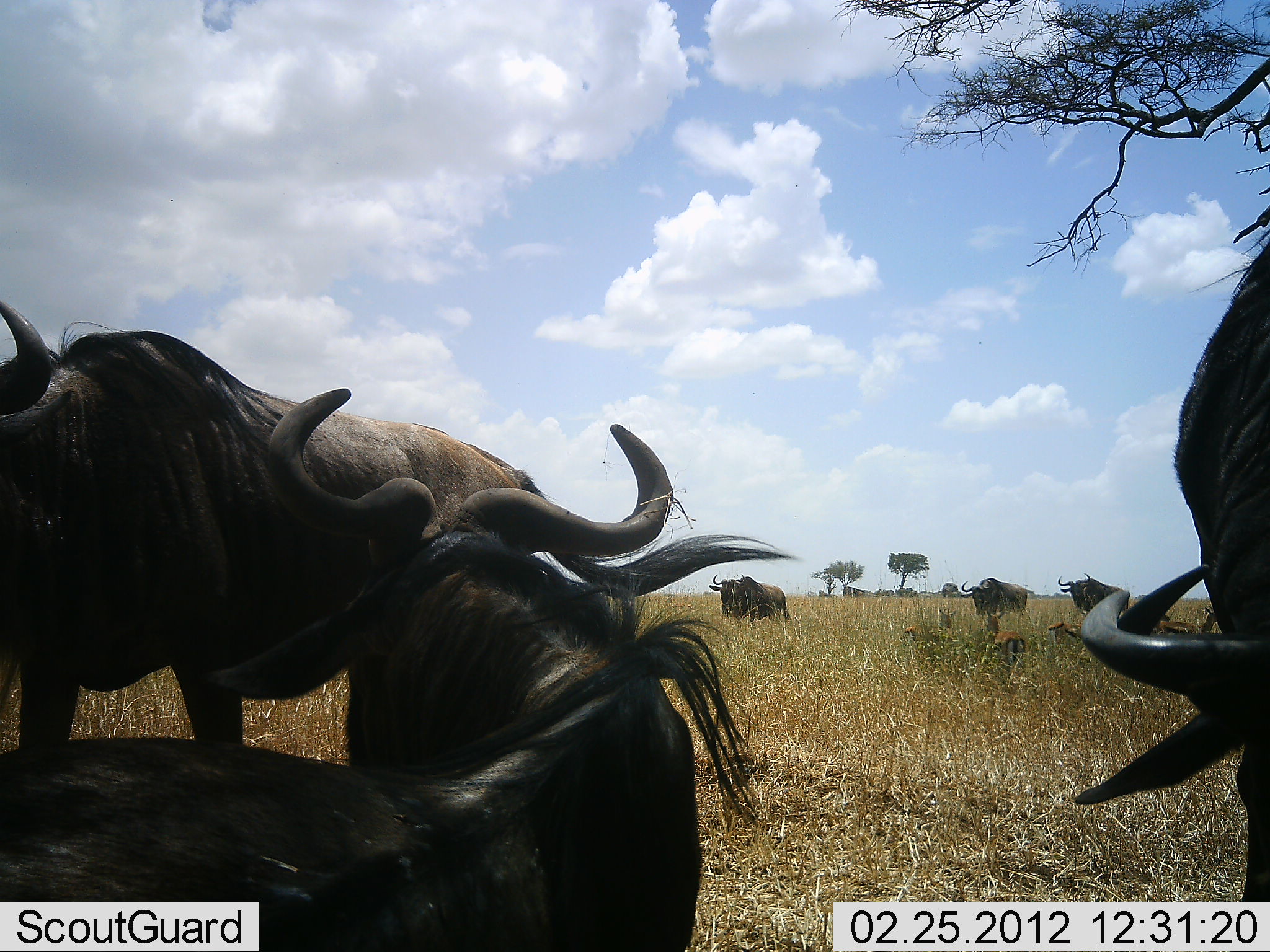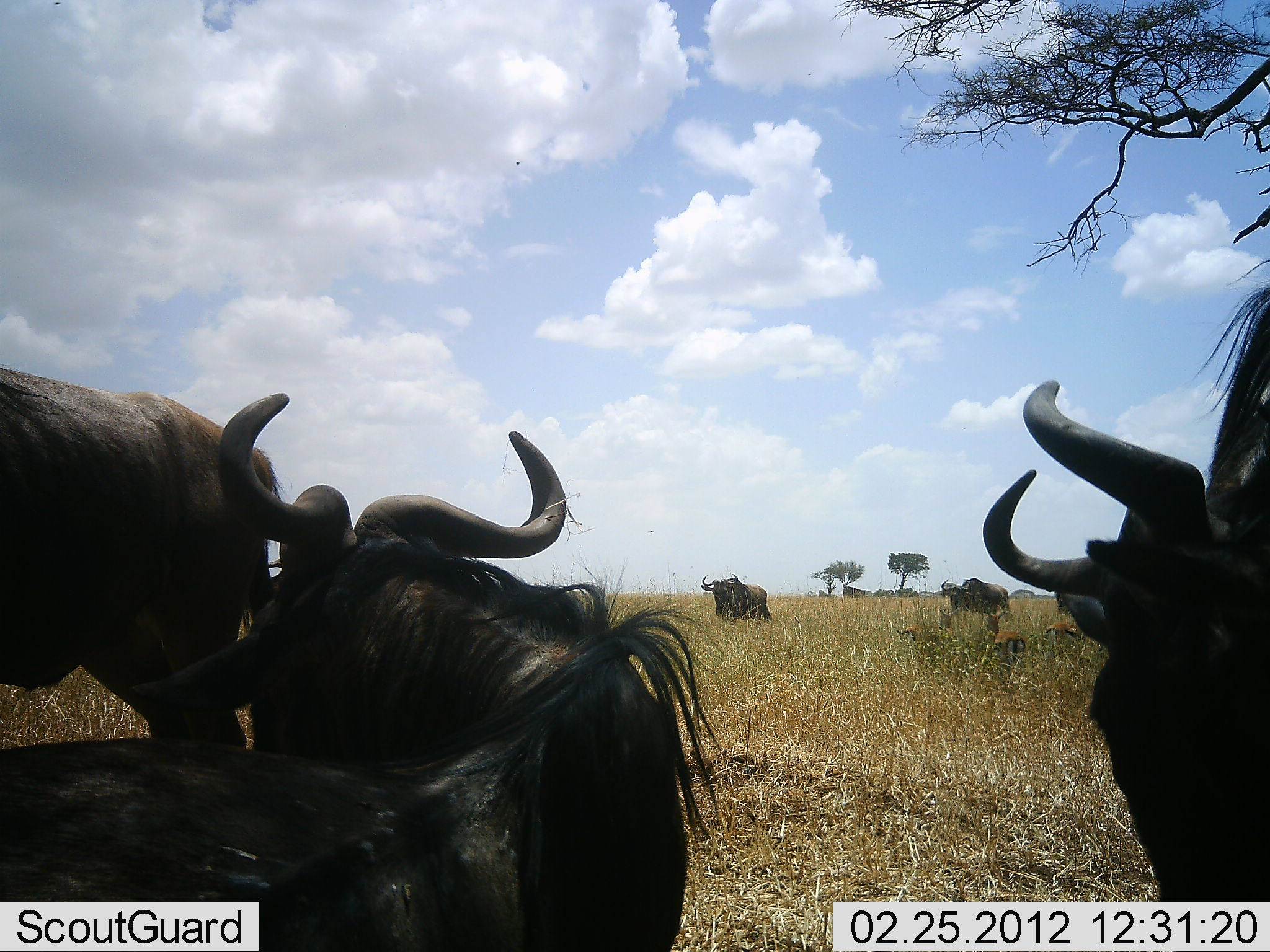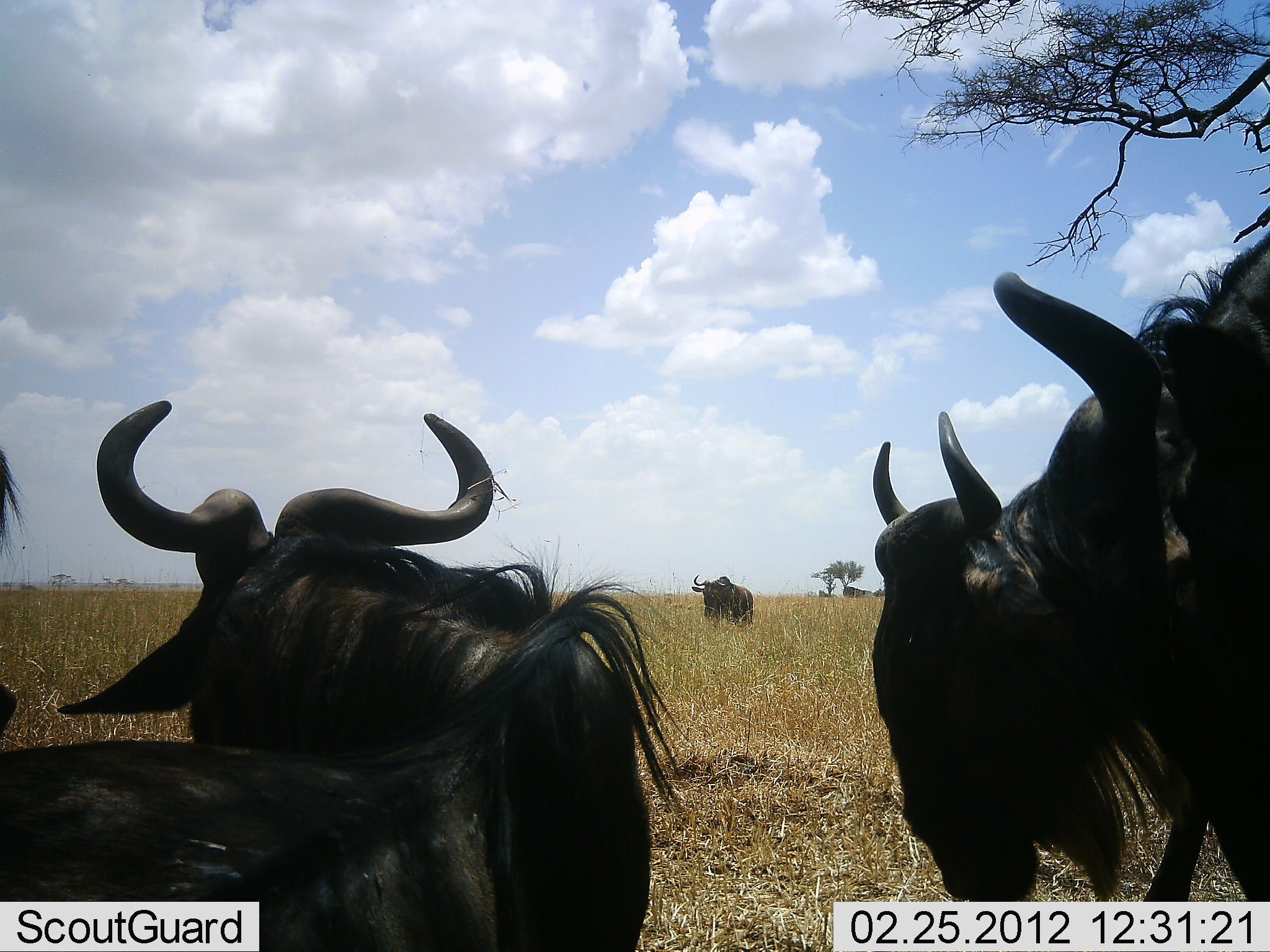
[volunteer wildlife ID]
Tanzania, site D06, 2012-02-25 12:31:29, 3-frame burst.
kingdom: Animalia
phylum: Chordata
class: Mammalia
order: Artiodactyla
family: Bovidae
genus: Connochaetes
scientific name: Connochaetes taurinus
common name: blue wildebeest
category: wildebeest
Wildebeest (blue wildebeest) (Connochaetes taurinus), count 6. Behavior (volunteer vote fractions): standing 65%, resting 80%, moving 65%, interacting 5%. Young present (vote fraction): 0%. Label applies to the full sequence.